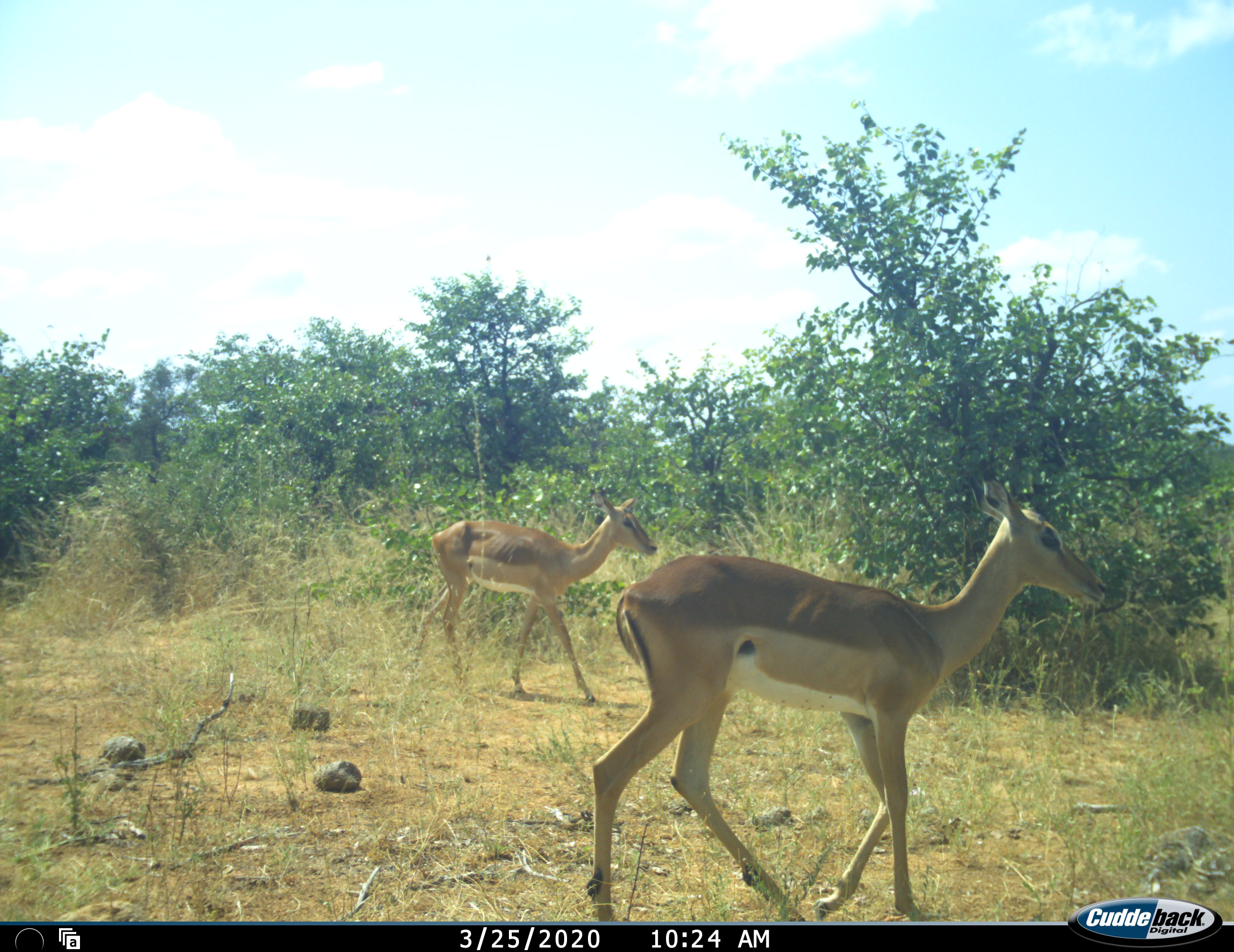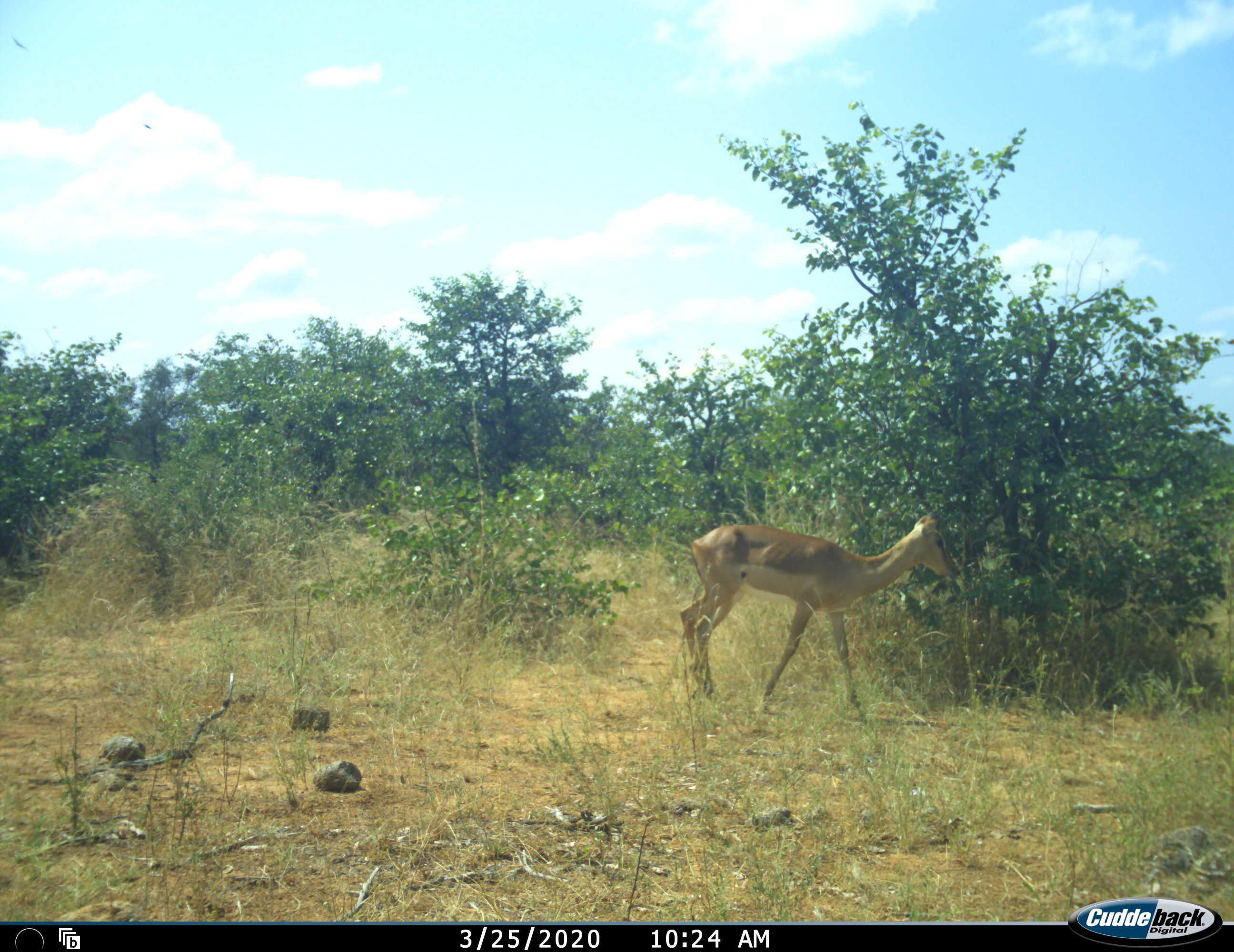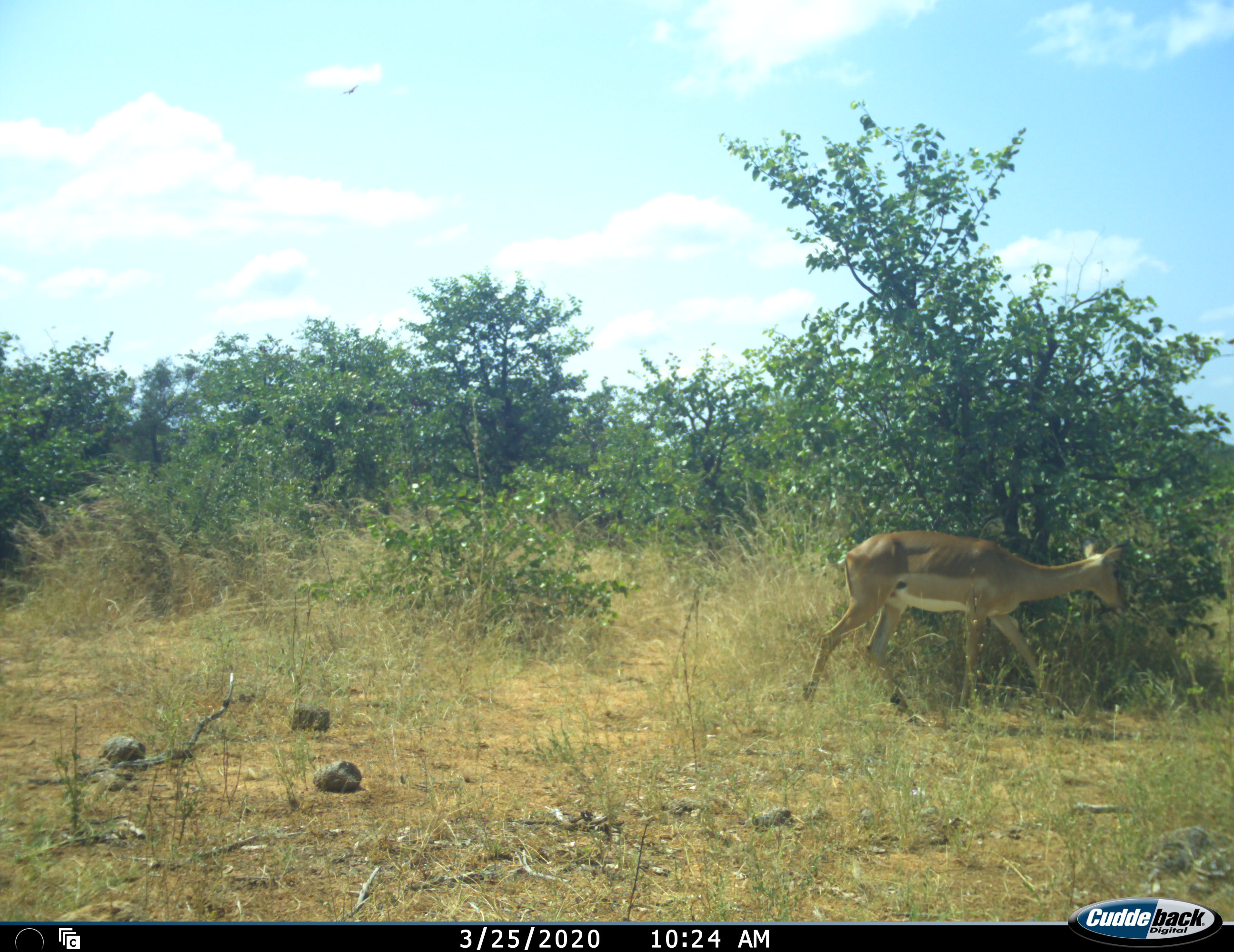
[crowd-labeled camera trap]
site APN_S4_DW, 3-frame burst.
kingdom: Animalia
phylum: Chordata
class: Mammalia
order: Artiodactyla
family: Bovidae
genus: Aepyceros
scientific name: Aepyceros melampus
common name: impala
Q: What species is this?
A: Impala (Aepyceros melampus).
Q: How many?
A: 2.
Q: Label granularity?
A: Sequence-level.